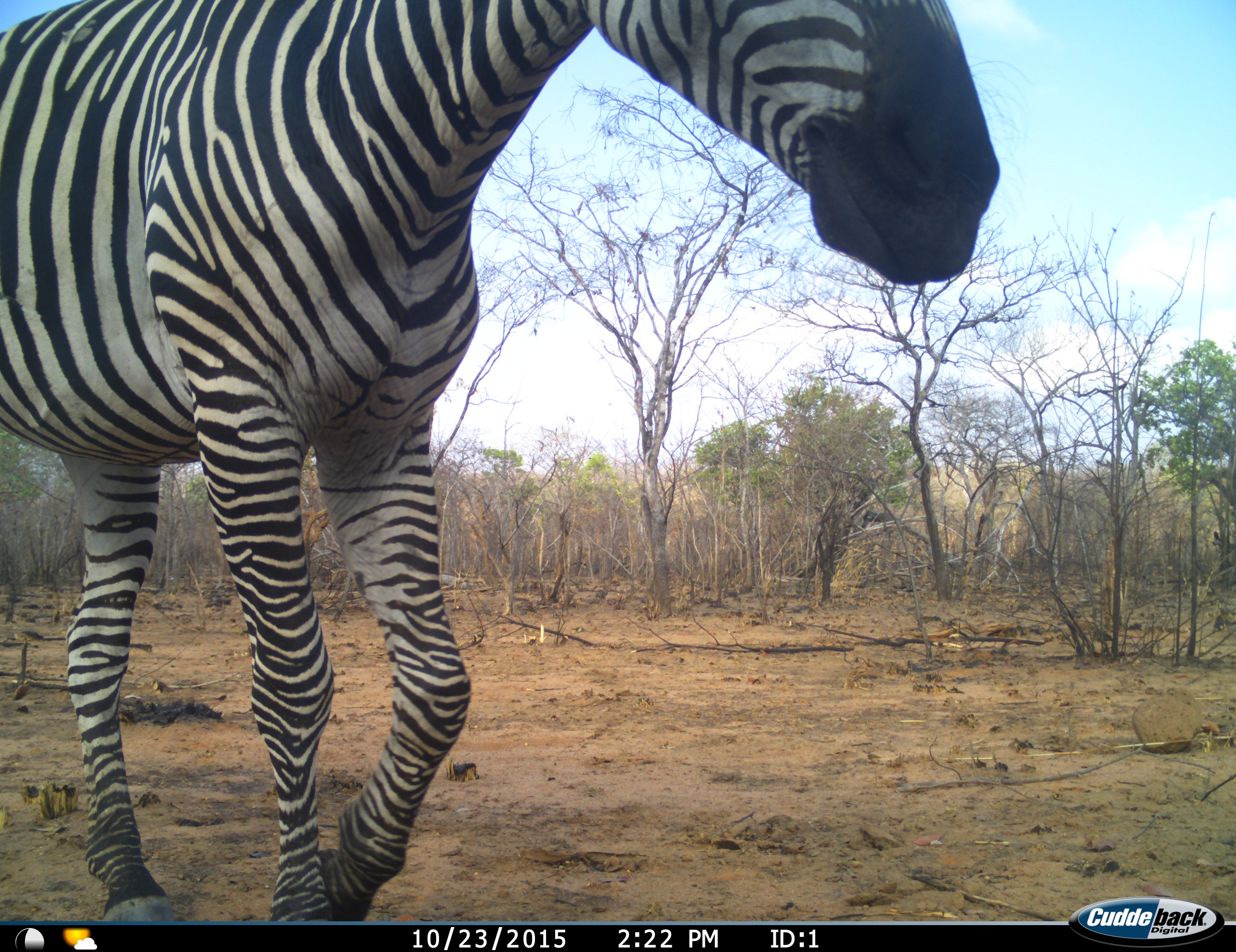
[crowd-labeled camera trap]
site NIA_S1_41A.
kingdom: Animalia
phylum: Chordata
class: Mammalia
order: Perissodactyla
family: Equidae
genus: Equus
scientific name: Equus quagga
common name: plains zebra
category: zebraplains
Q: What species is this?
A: Zebraplains (plains zebra) (Equus quagga).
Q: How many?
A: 1.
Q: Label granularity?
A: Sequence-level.